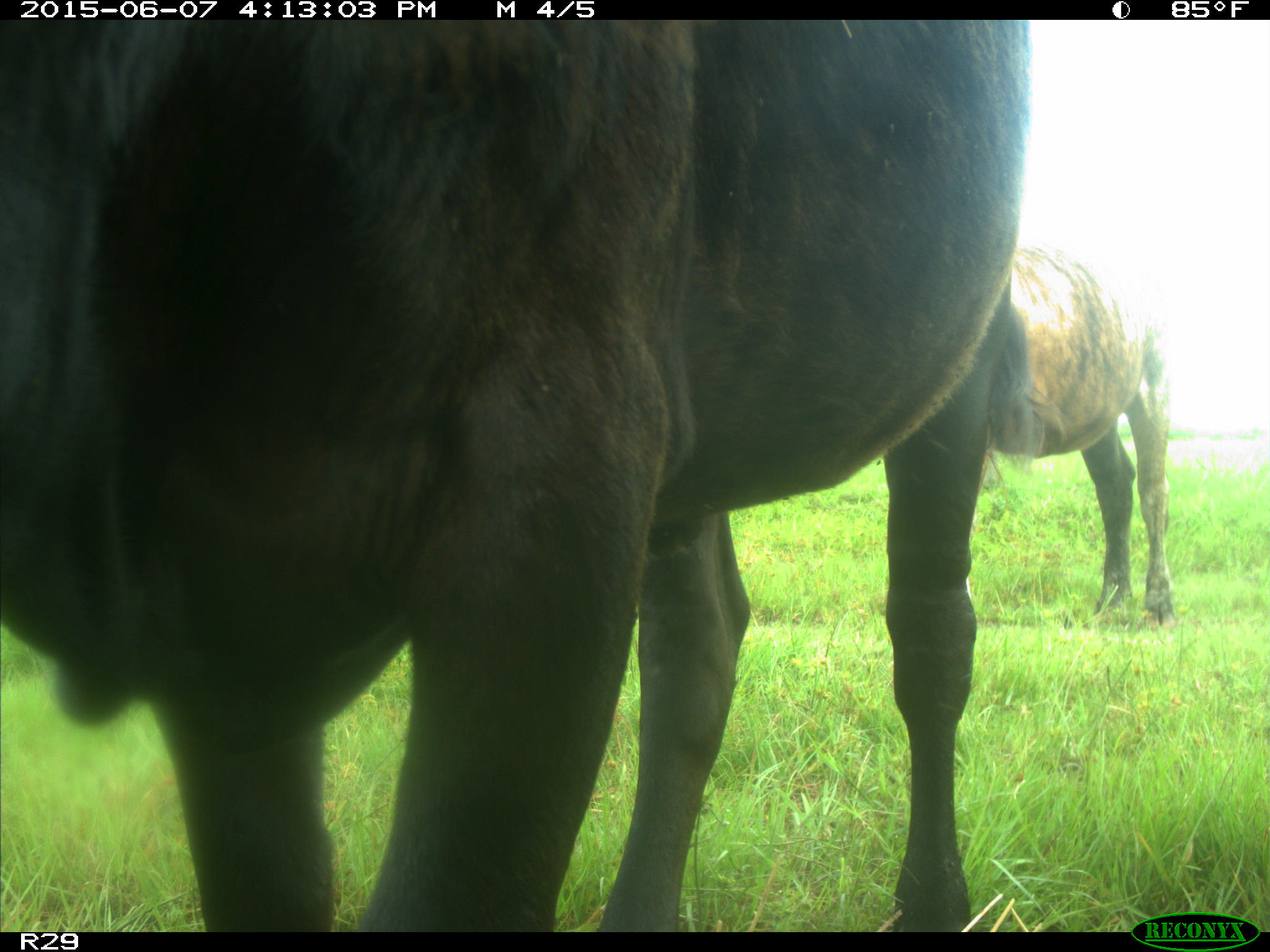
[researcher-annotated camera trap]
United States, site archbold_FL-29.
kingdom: Animalia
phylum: Chordata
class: Mammalia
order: Artiodactyla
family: Bovidae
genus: Bos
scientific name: Bos taurus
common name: domestic cow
Bos taurus (domestic cow).